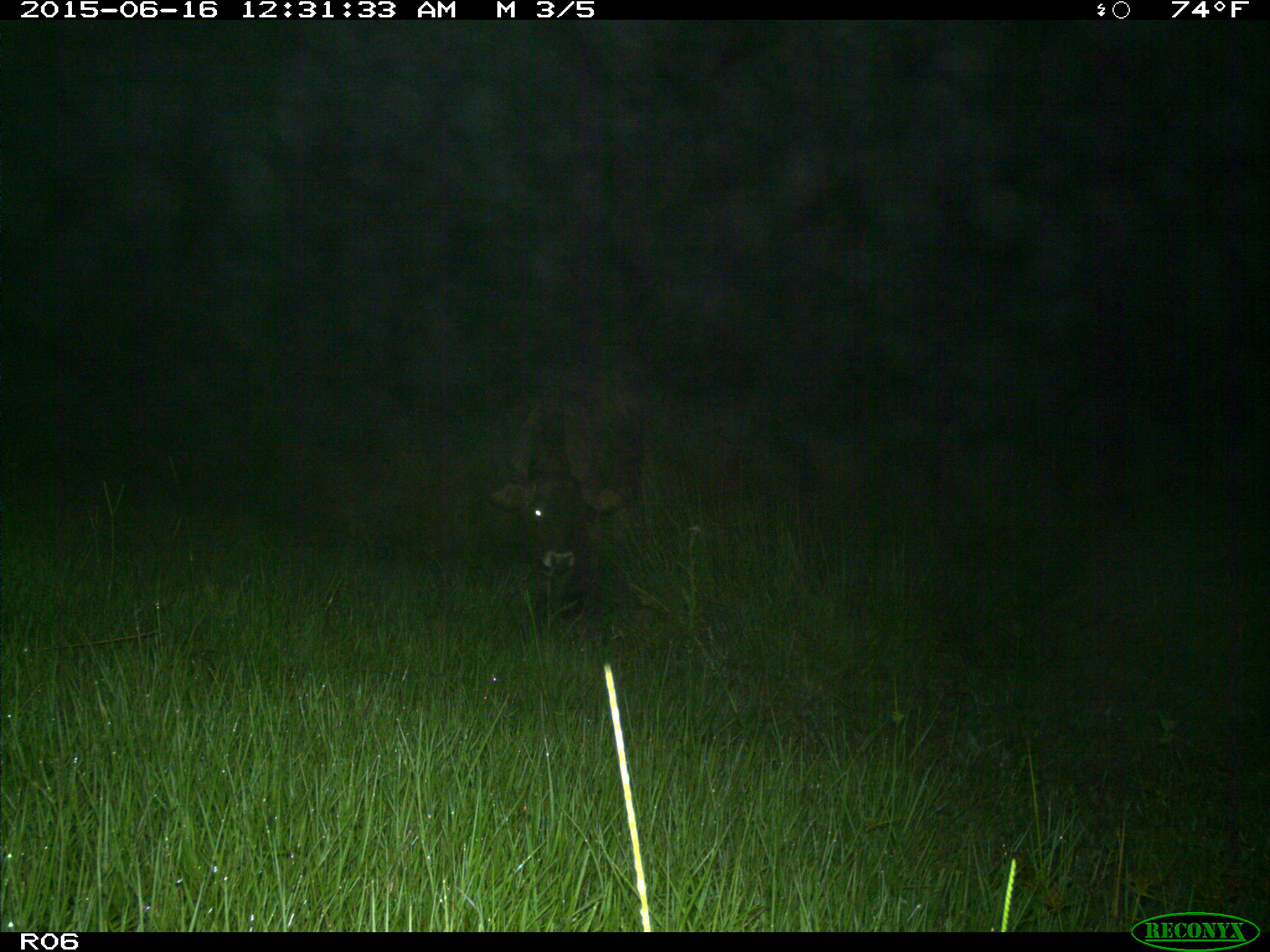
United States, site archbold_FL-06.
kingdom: Animalia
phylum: Chordata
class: Mammalia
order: Artiodactyla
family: Bovidae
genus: Bos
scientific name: Bos taurus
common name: domestic cow